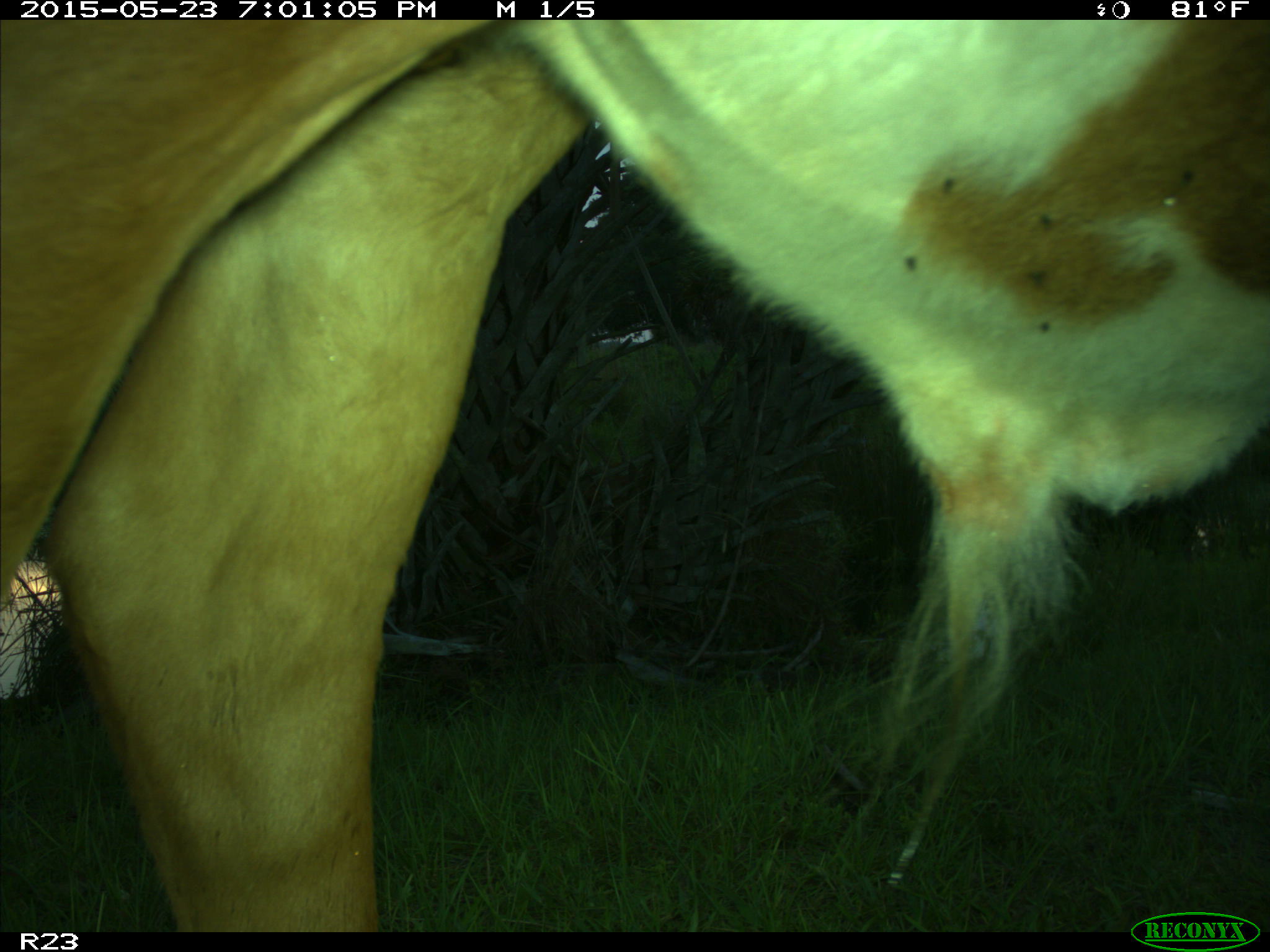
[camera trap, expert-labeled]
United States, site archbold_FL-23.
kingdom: Animalia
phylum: Chordata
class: Mammalia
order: Artiodactyla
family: Bovidae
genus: Bos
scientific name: Bos taurus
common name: domestic cow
Bos taurus (domestic cow).